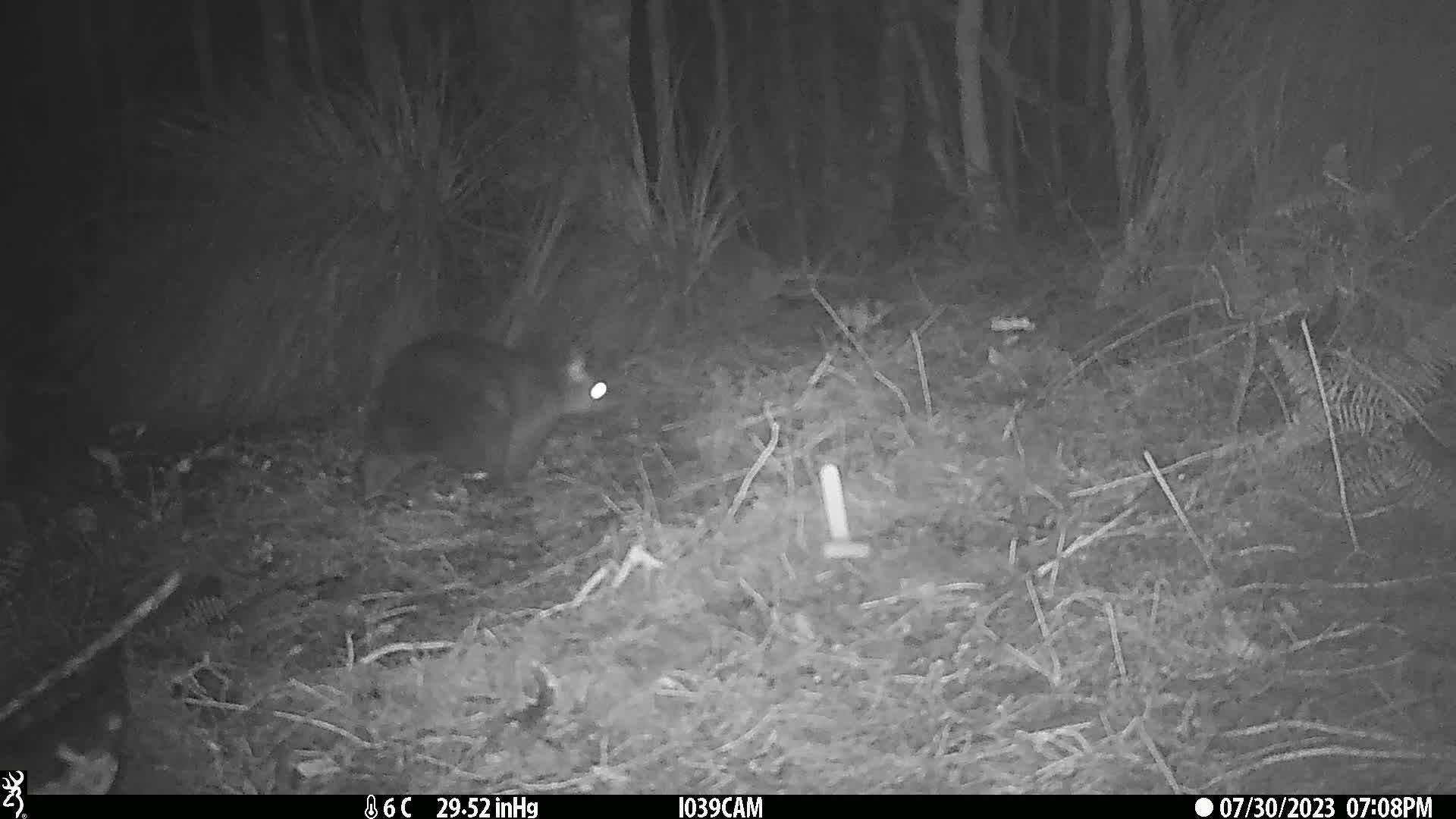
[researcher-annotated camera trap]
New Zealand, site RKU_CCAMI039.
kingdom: Animalia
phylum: Chordata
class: Mammalia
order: Diprotodontia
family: Phalangeridae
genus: Trichosurus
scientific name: Trichosurus vulpecula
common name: common brushtail possum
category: possum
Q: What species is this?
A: Possum (common brushtail possum) (Trichosurus vulpecula).